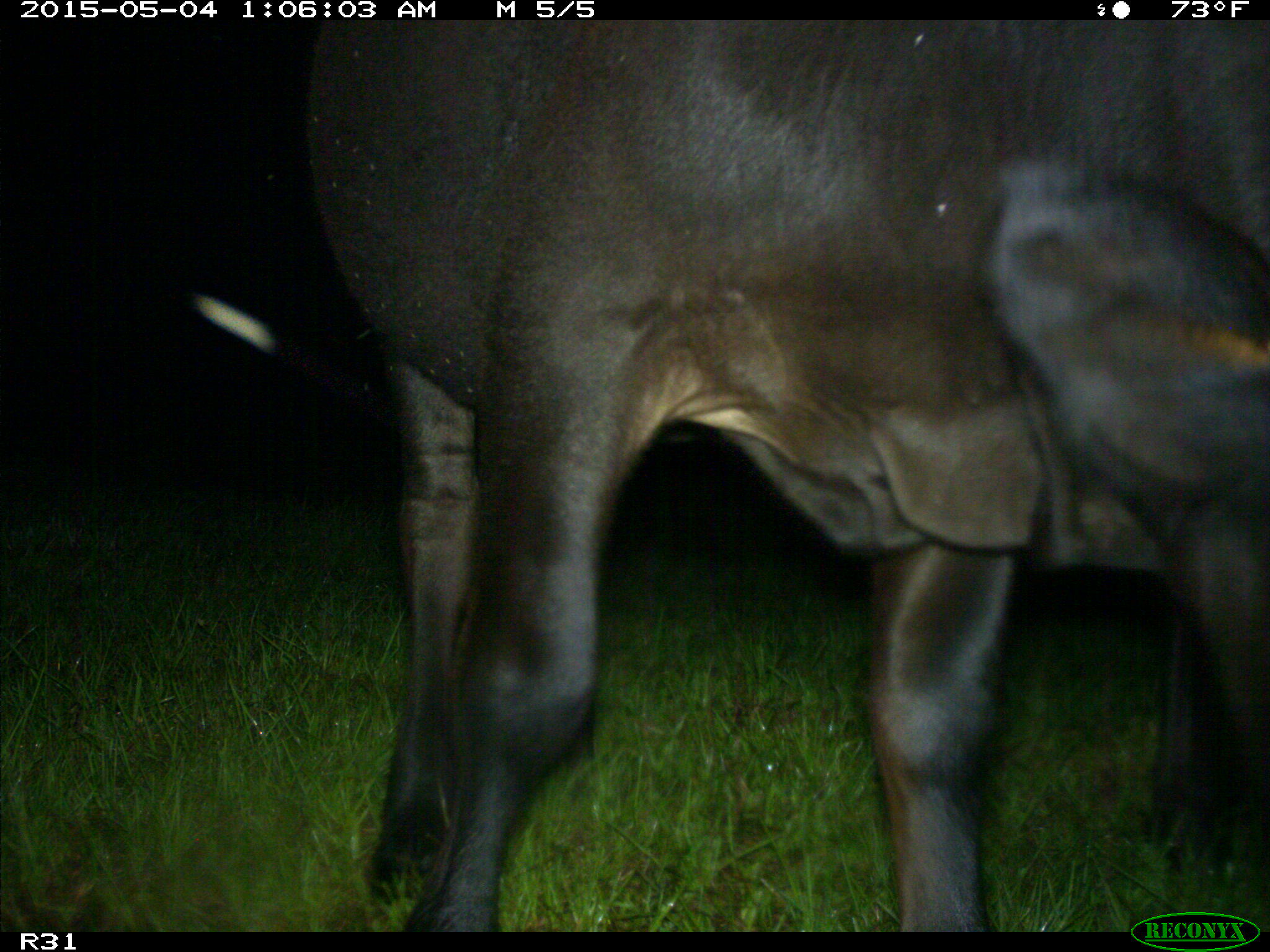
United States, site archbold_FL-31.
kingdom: Animalia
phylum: Chordata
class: Mammalia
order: Artiodactyla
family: Bovidae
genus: Bos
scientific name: Bos taurus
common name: domestic cow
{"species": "Bos taurus (domestic cow)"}